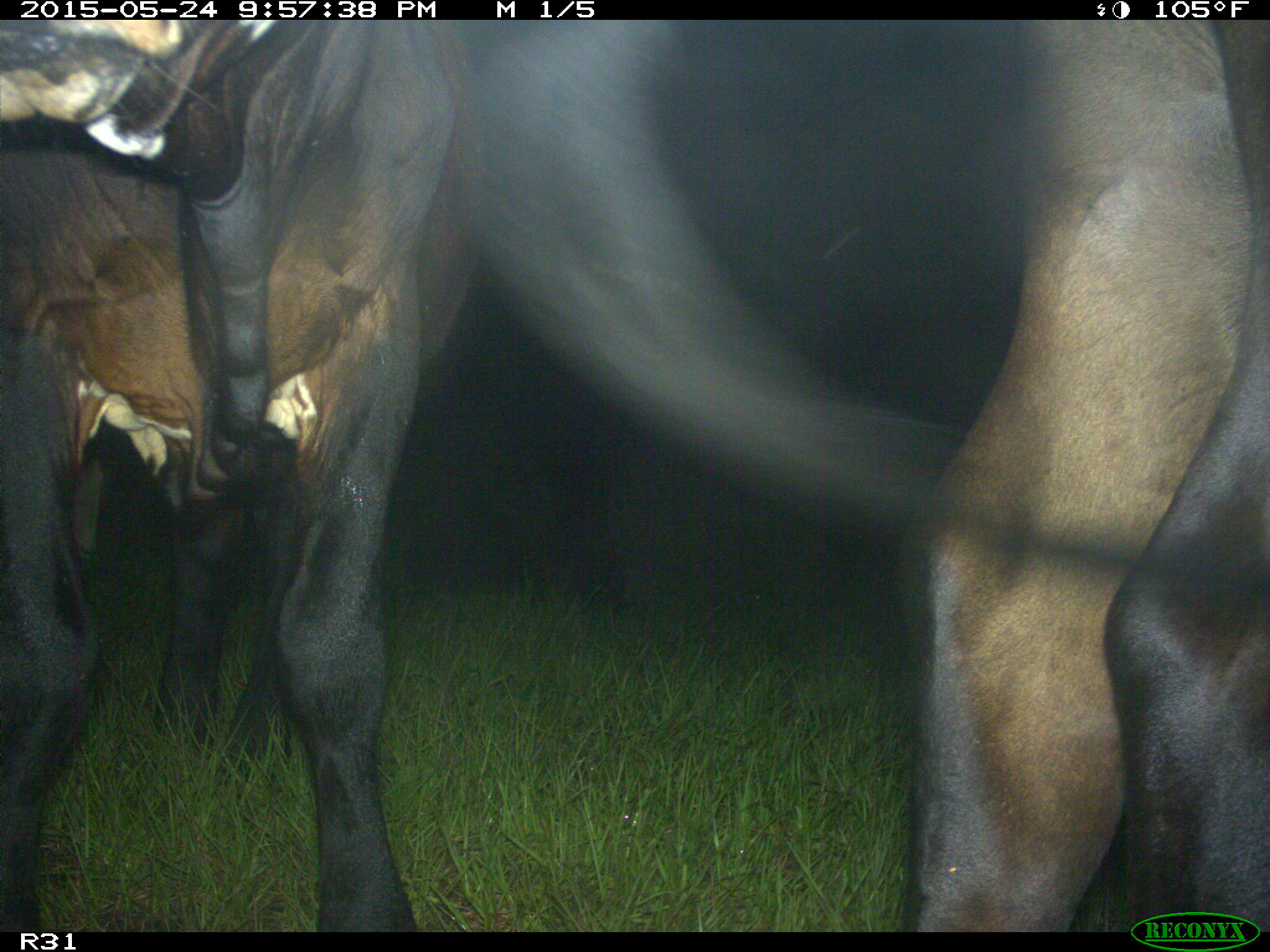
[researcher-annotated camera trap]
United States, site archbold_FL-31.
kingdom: Animalia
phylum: Chordata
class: Mammalia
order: Artiodactyla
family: Bovidae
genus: Bos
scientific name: Bos taurus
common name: domestic cow